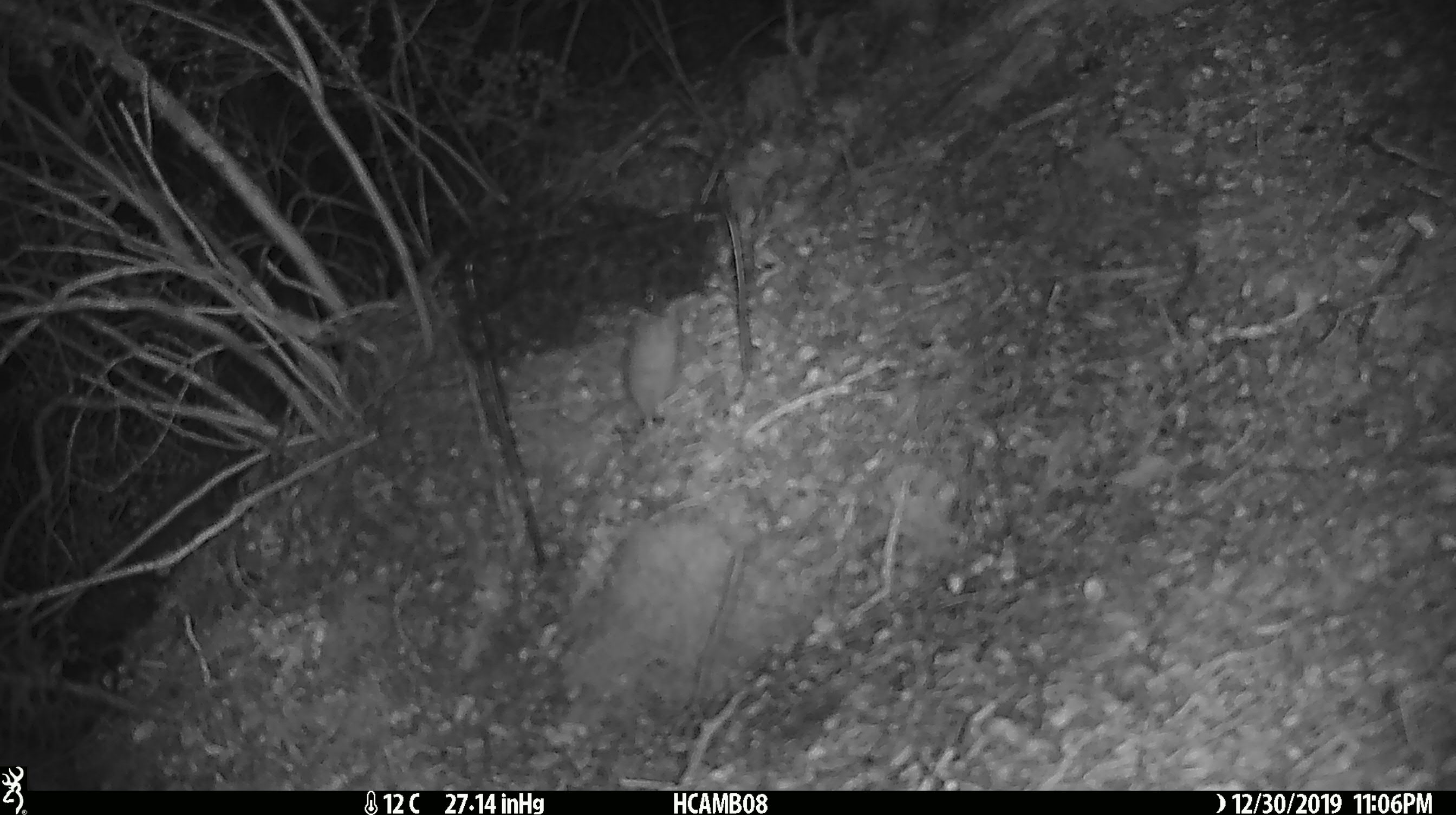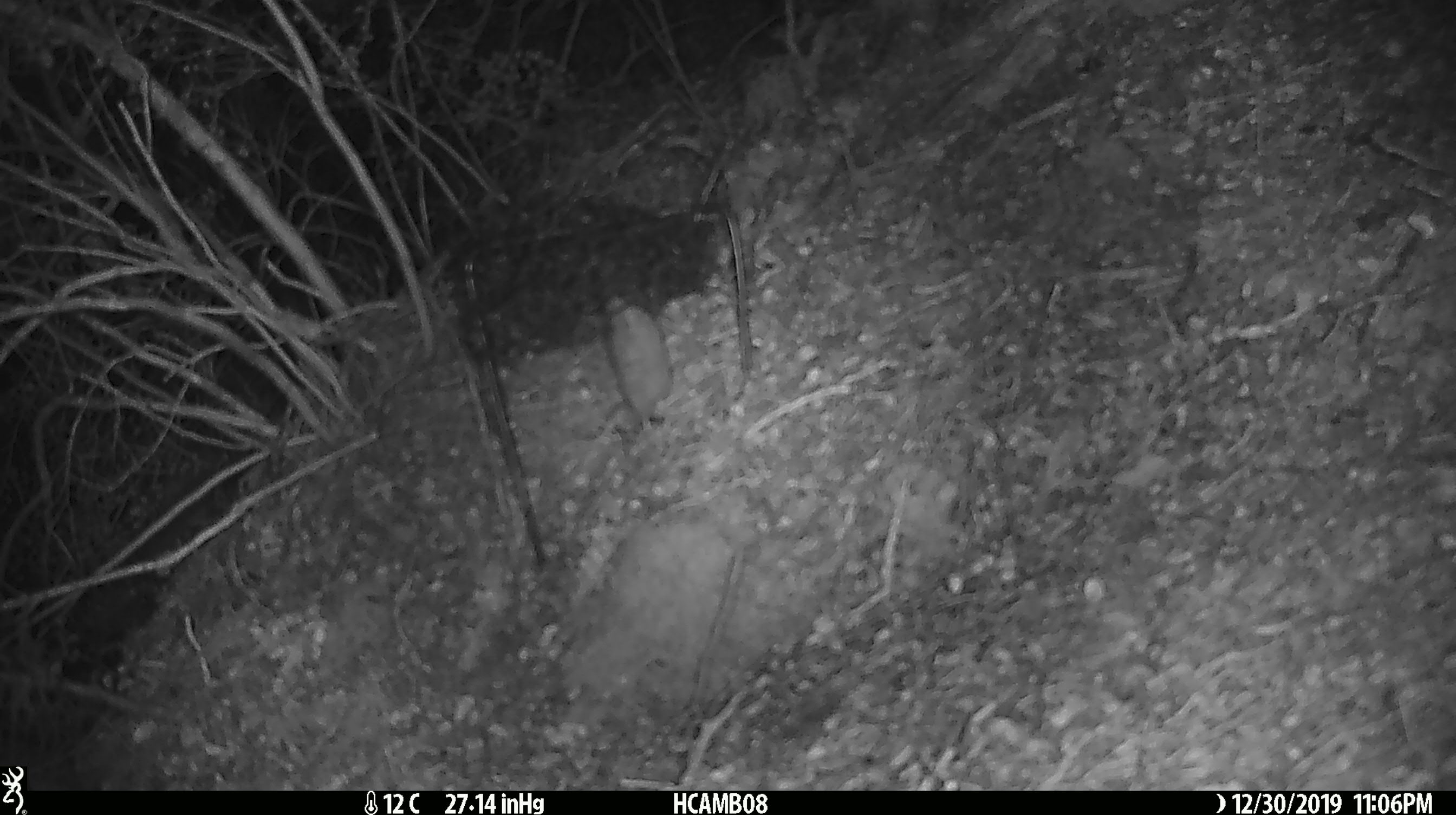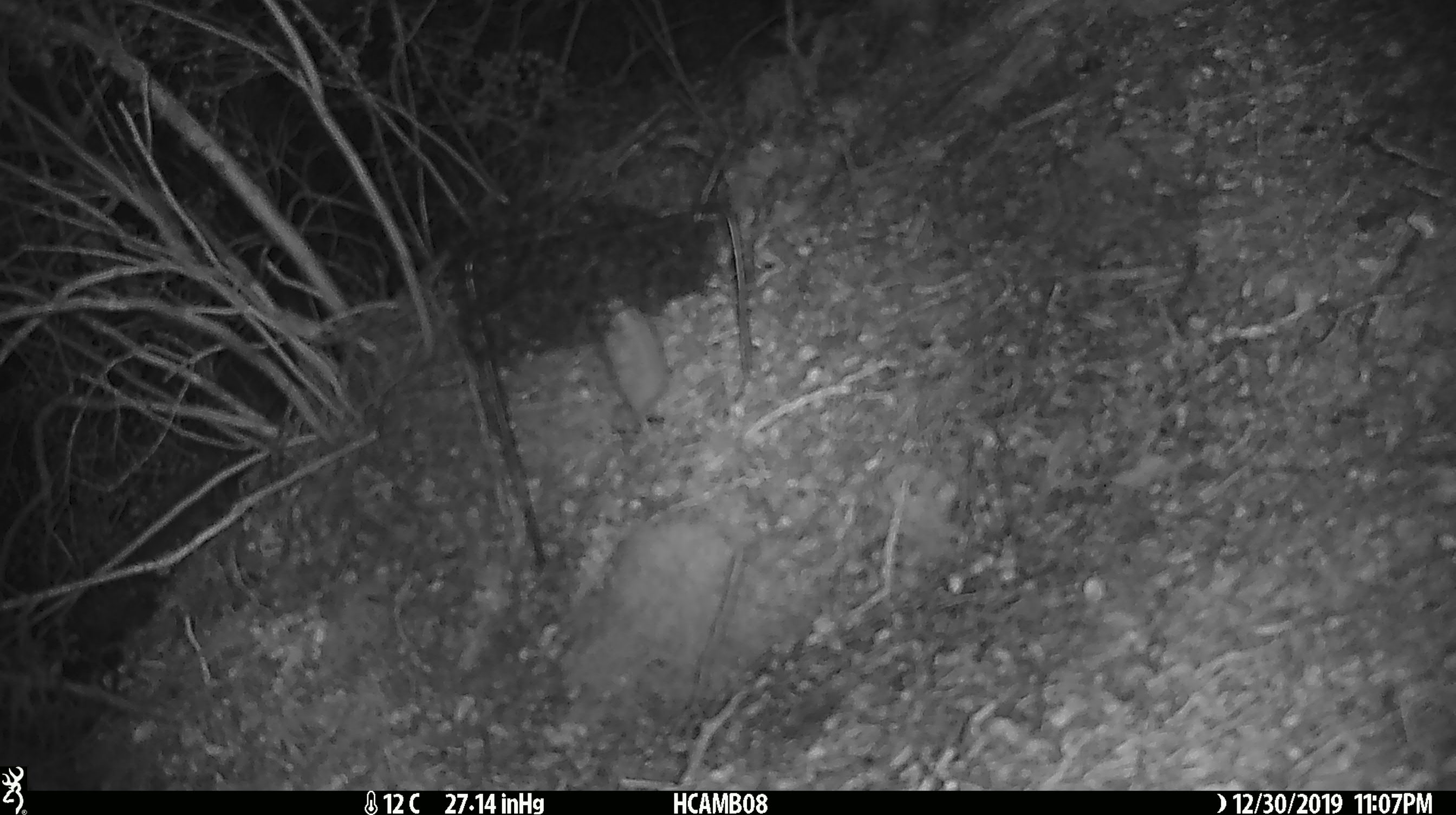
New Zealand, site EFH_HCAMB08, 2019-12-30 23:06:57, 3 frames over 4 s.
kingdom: Animalia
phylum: Chordata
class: Mammalia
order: Rodentia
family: Muridae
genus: Mus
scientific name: Mus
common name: mouse